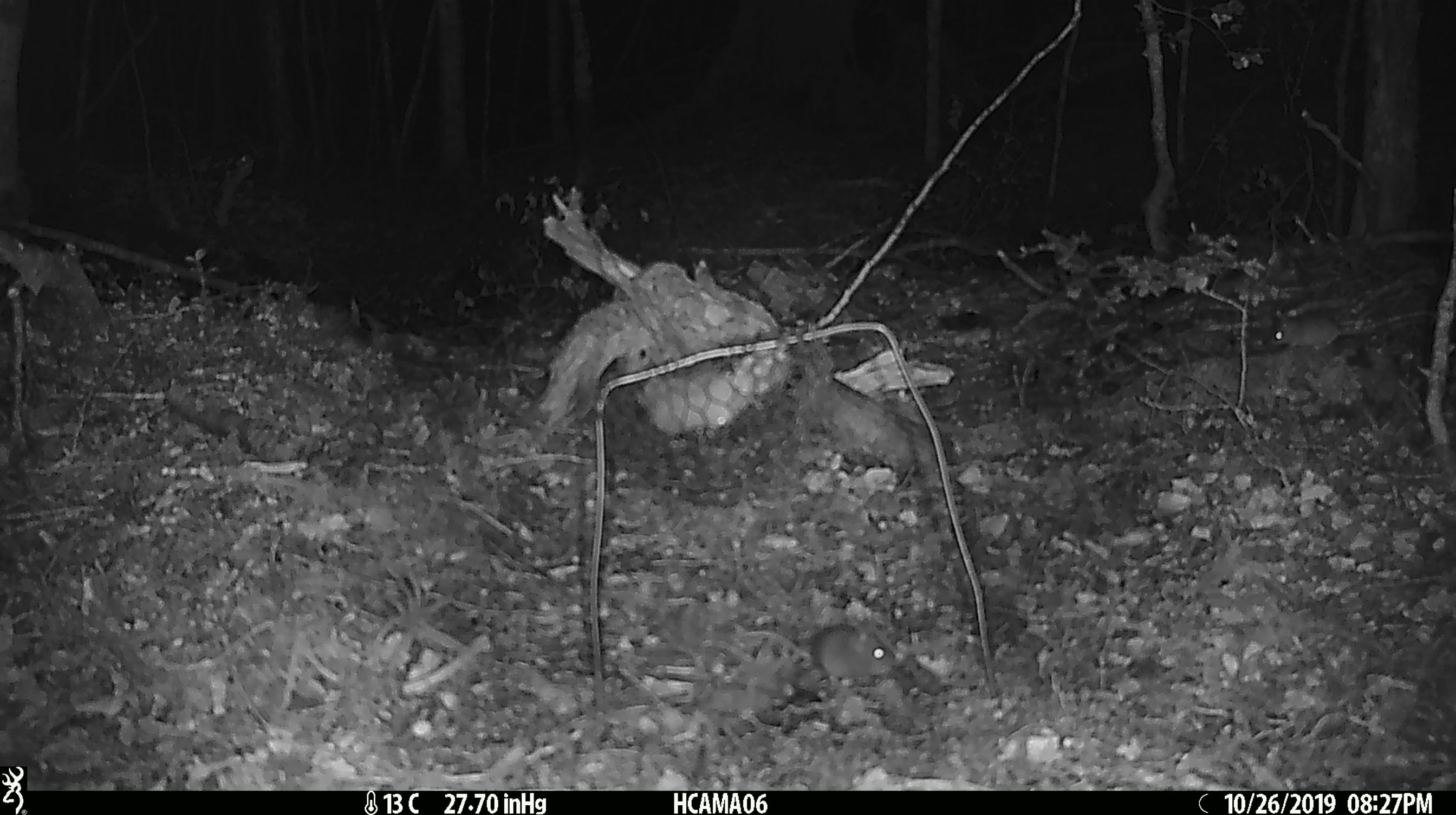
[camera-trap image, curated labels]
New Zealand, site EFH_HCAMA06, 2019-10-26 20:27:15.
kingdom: Animalia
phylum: Chordata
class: Mammalia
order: Rodentia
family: Muridae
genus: Mus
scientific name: Mus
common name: mouse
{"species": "mouse (Mus)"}